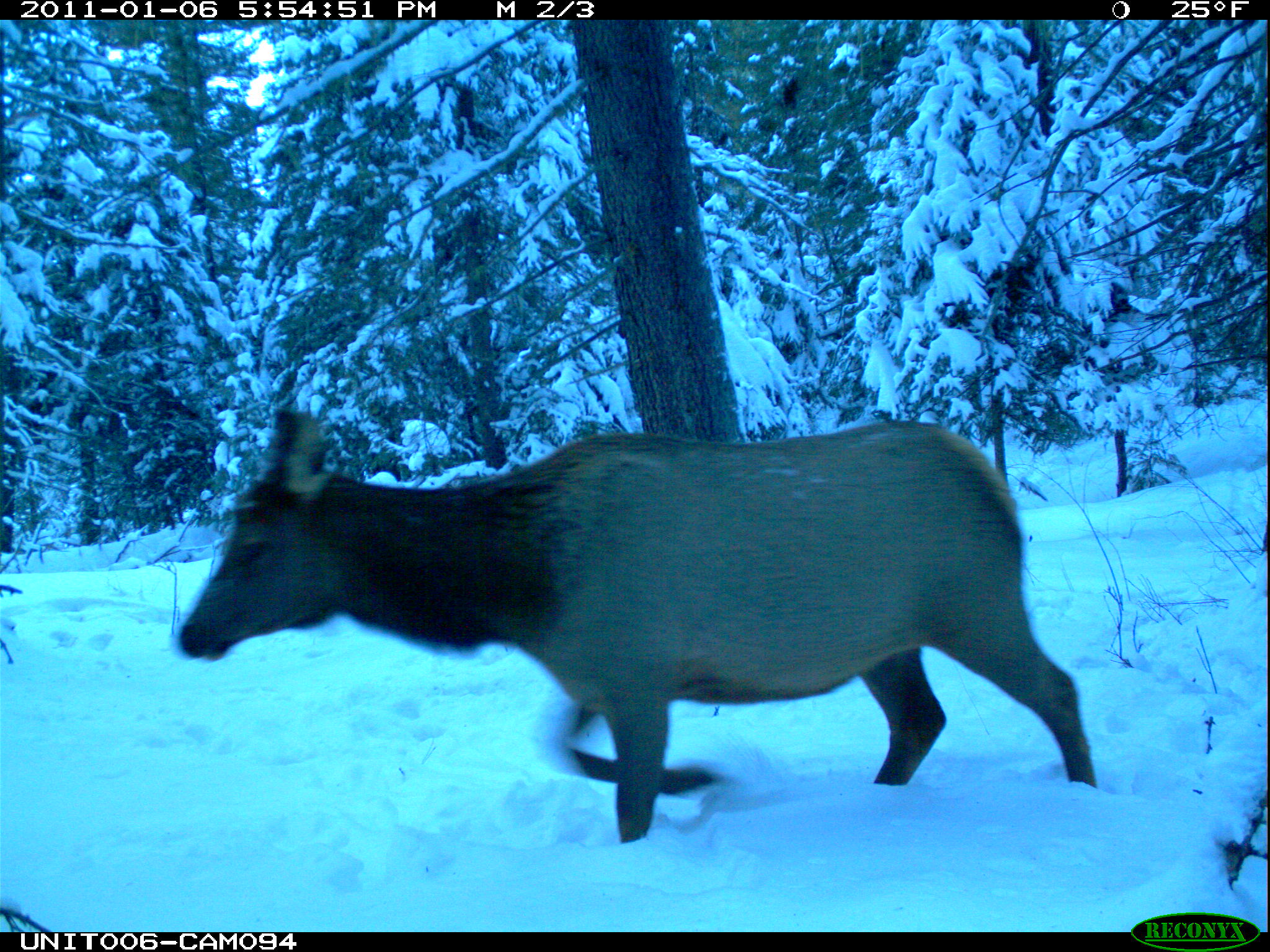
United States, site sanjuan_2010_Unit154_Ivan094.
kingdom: Animalia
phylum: Chordata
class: Mammalia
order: Artiodactyla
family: Cervidae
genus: Cervus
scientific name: Cervus elaphus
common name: red deer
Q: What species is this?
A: Cervus elaphus (red deer).